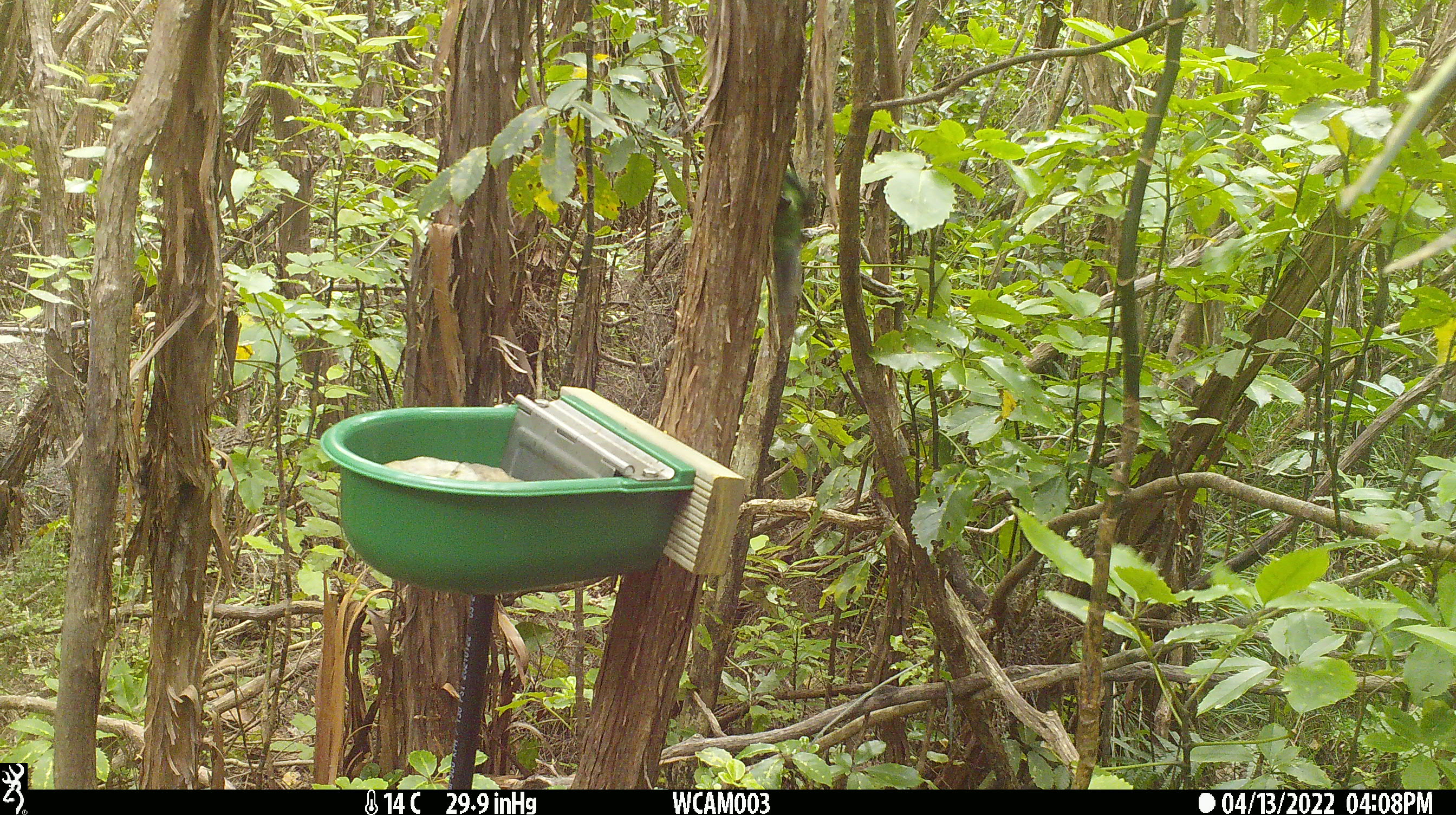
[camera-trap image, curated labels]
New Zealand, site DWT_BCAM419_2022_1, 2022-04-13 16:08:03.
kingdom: Animalia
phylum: Chordata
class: Aves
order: Psittaciformes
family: Psittaculidae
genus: Cyanoramphus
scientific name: Cyanoramphus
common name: parakeet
Parakeet (Cyanoramphus).